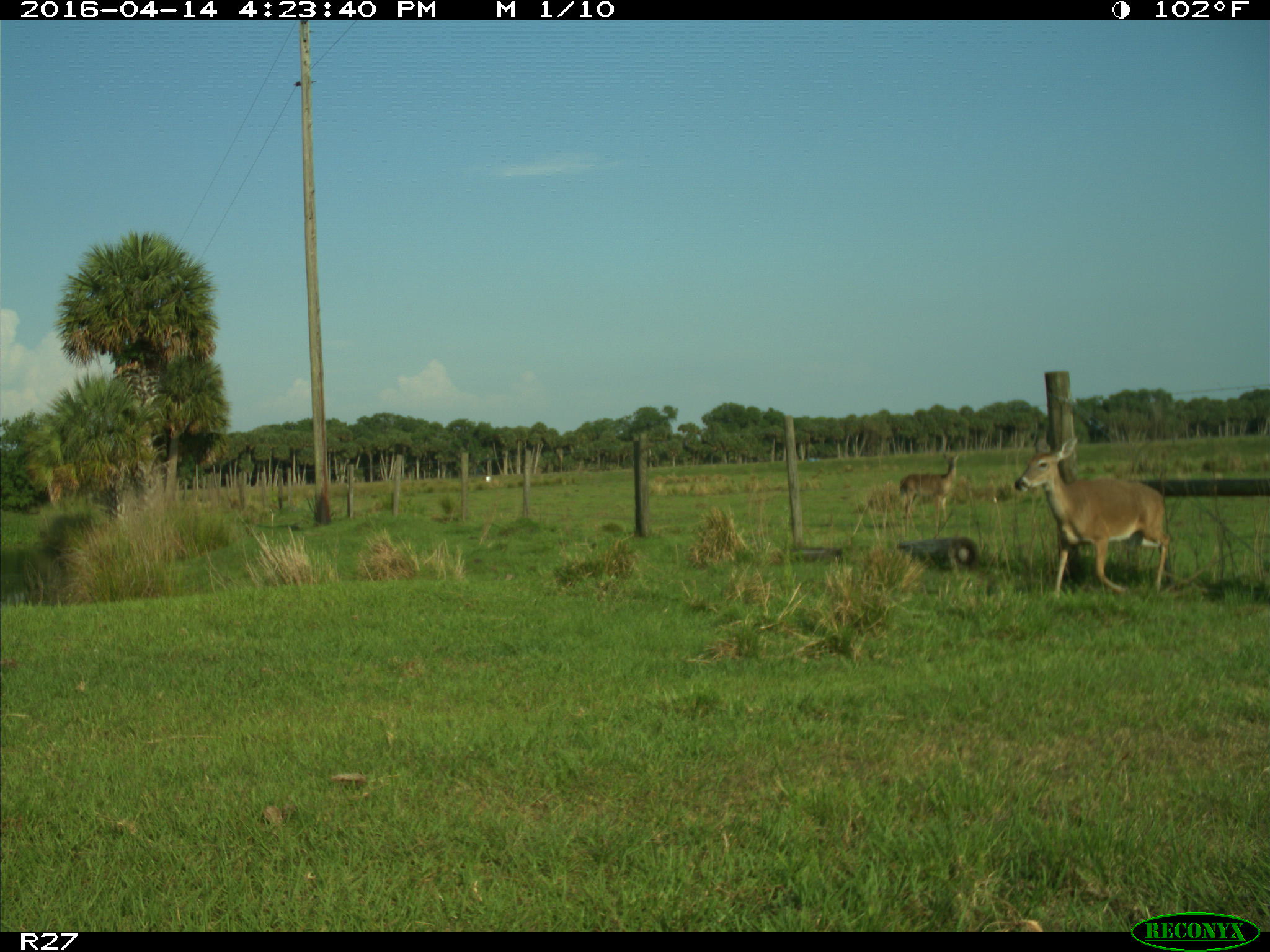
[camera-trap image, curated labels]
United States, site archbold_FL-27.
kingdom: Animalia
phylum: Chordata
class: Mammalia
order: Artiodactyla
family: Cervidae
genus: Odocoileus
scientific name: Odocoileus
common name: deer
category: unidentified deer